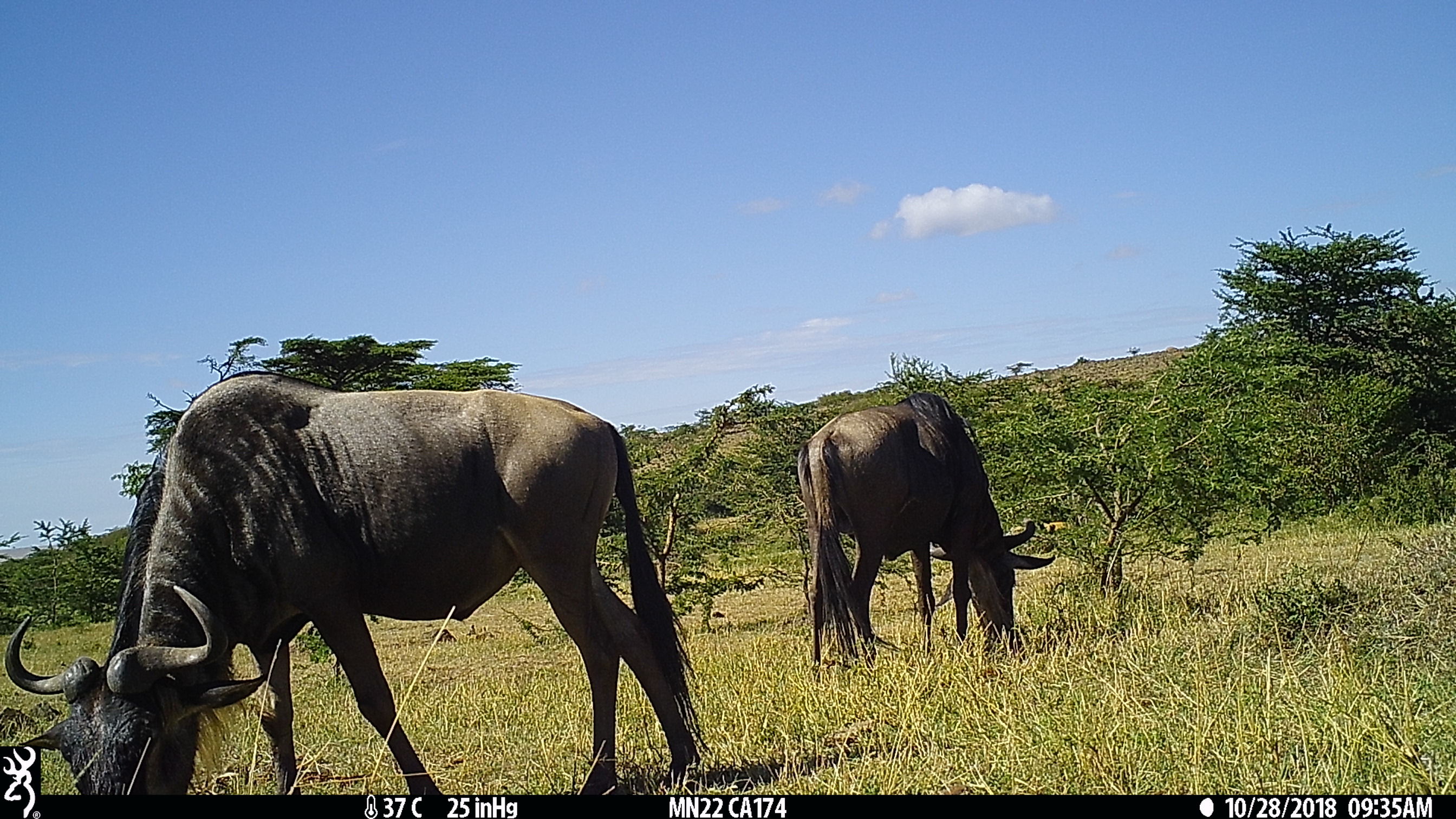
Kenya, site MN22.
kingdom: Animalia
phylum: Chordata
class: Mammalia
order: Artiodactyla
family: Bovidae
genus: Connochaetes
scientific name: Connochaetes taurinus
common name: blue wildebeest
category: wildebeest